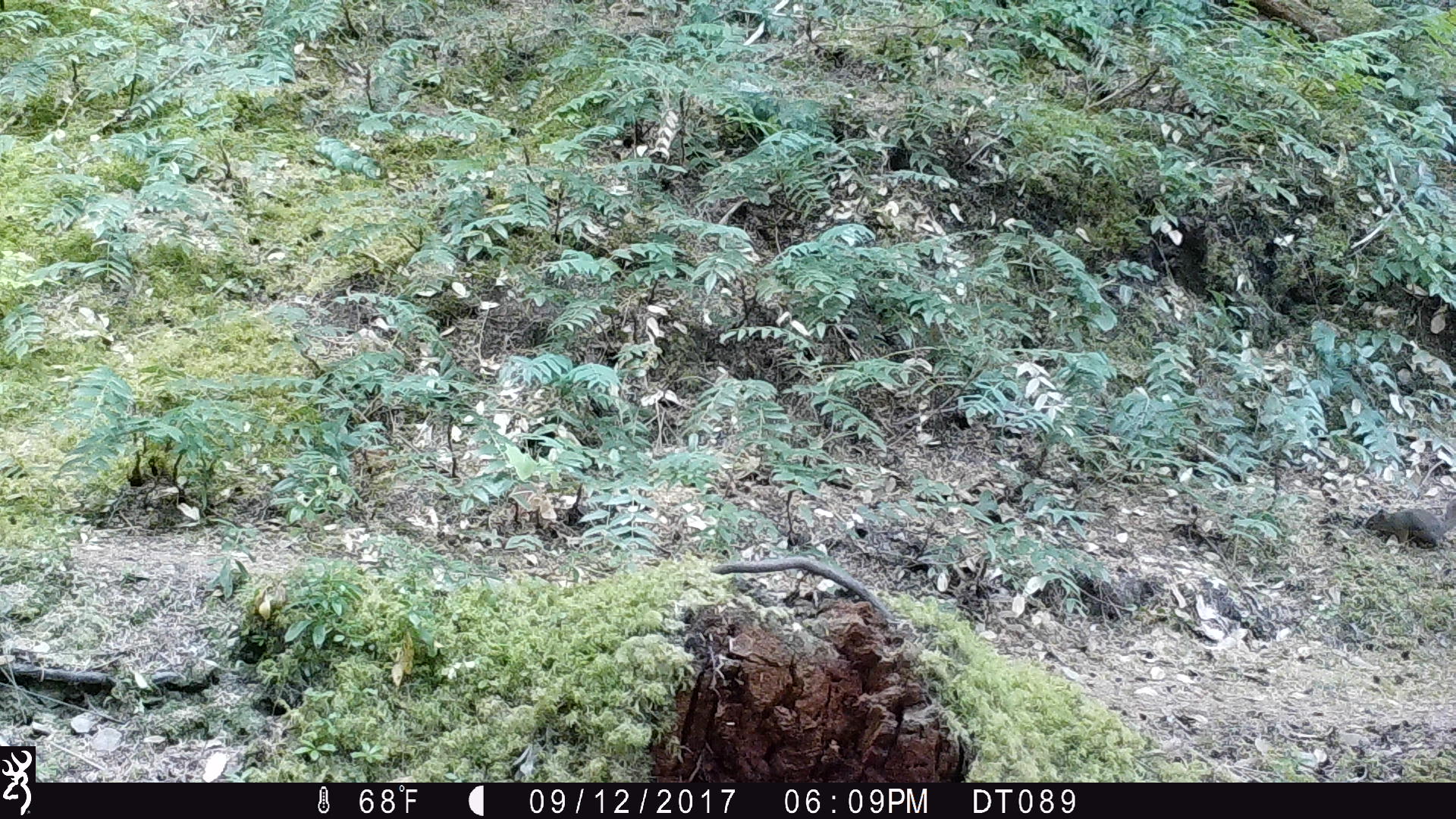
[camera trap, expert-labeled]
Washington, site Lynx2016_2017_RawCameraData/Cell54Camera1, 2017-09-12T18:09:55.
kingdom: Animalia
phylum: Chordata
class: Mammalia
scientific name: Mammalia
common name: small mammal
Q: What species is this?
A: Small mammal (Mammalia).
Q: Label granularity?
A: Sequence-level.